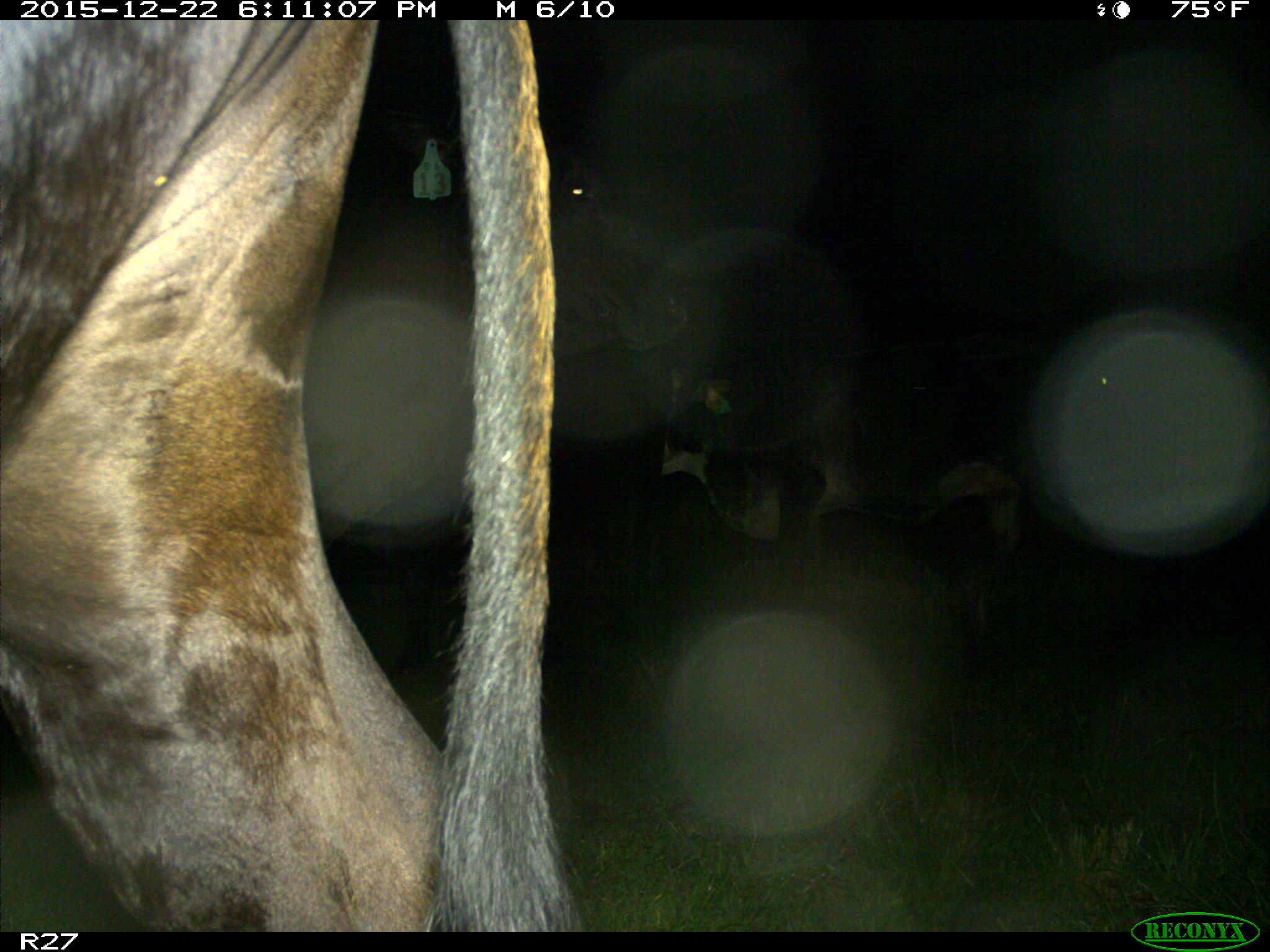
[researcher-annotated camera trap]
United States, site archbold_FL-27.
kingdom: Animalia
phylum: Chordata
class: Mammalia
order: Artiodactyla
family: Bovidae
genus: Bos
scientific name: Bos taurus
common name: domestic cow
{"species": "Bos taurus (domestic cow)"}